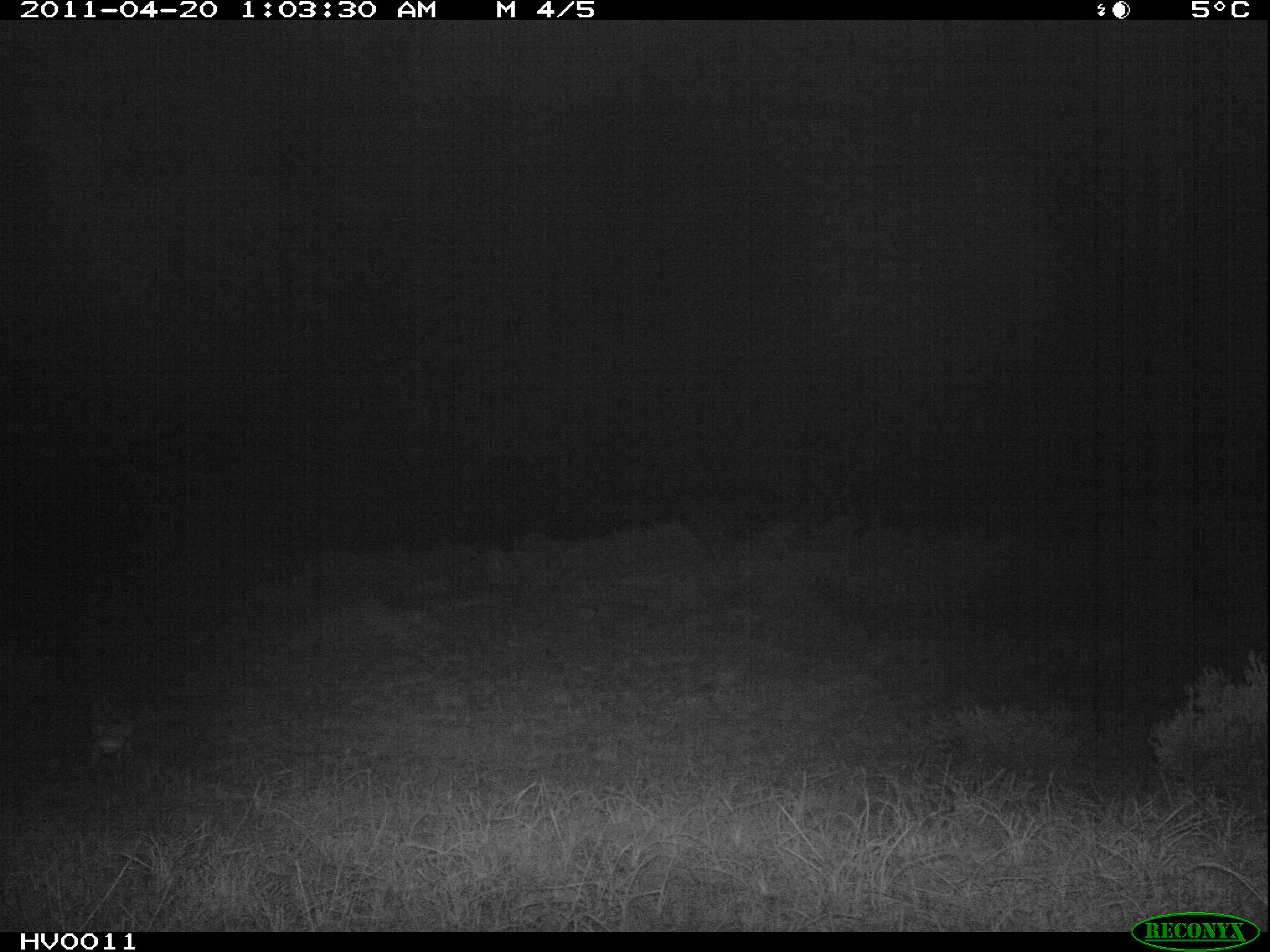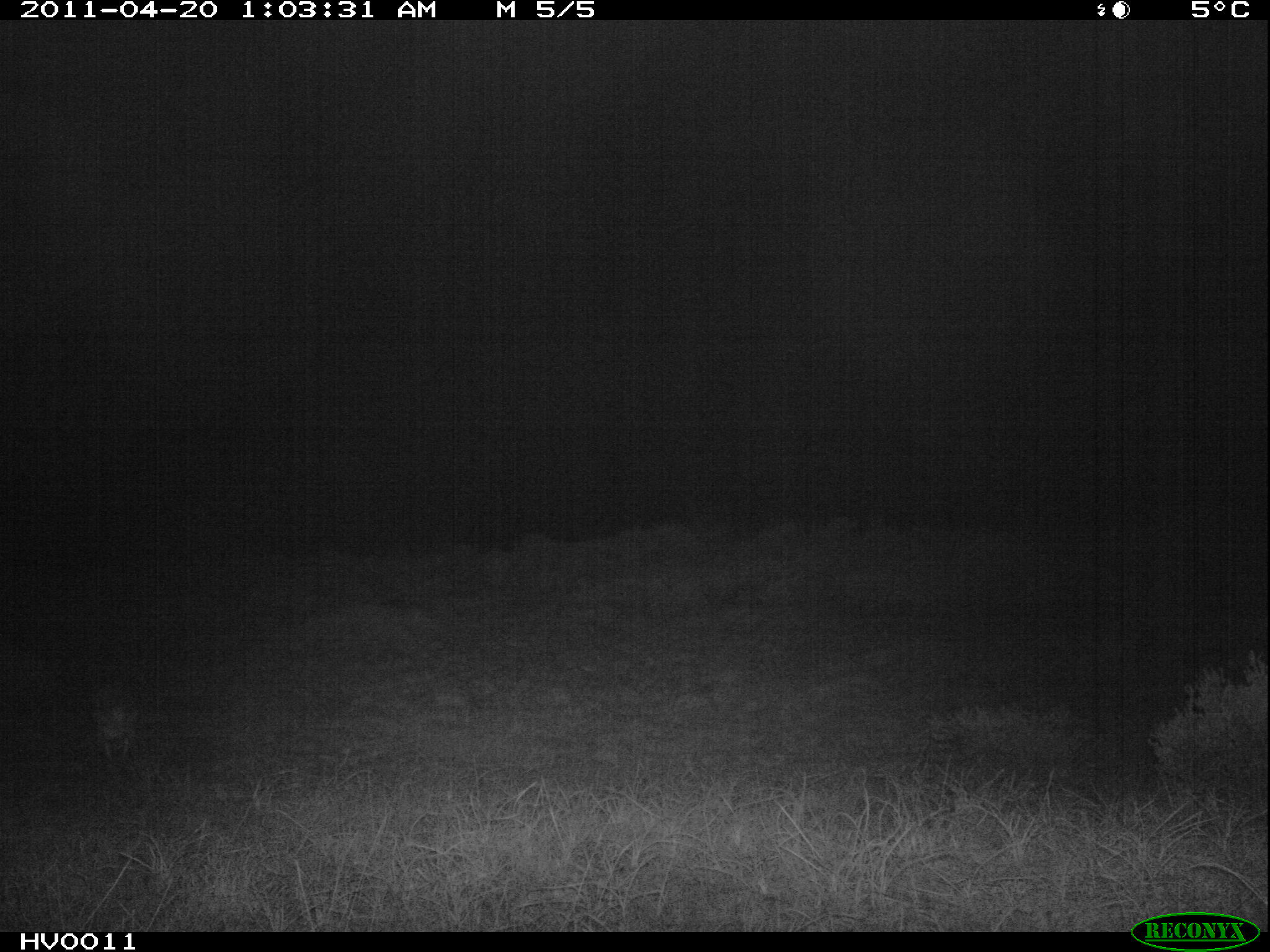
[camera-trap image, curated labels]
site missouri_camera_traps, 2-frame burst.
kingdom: Animalia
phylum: Chordata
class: Mammalia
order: Lagomorpha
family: Leporidae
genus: Lepus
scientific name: Lepus europaeus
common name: european hare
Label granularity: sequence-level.